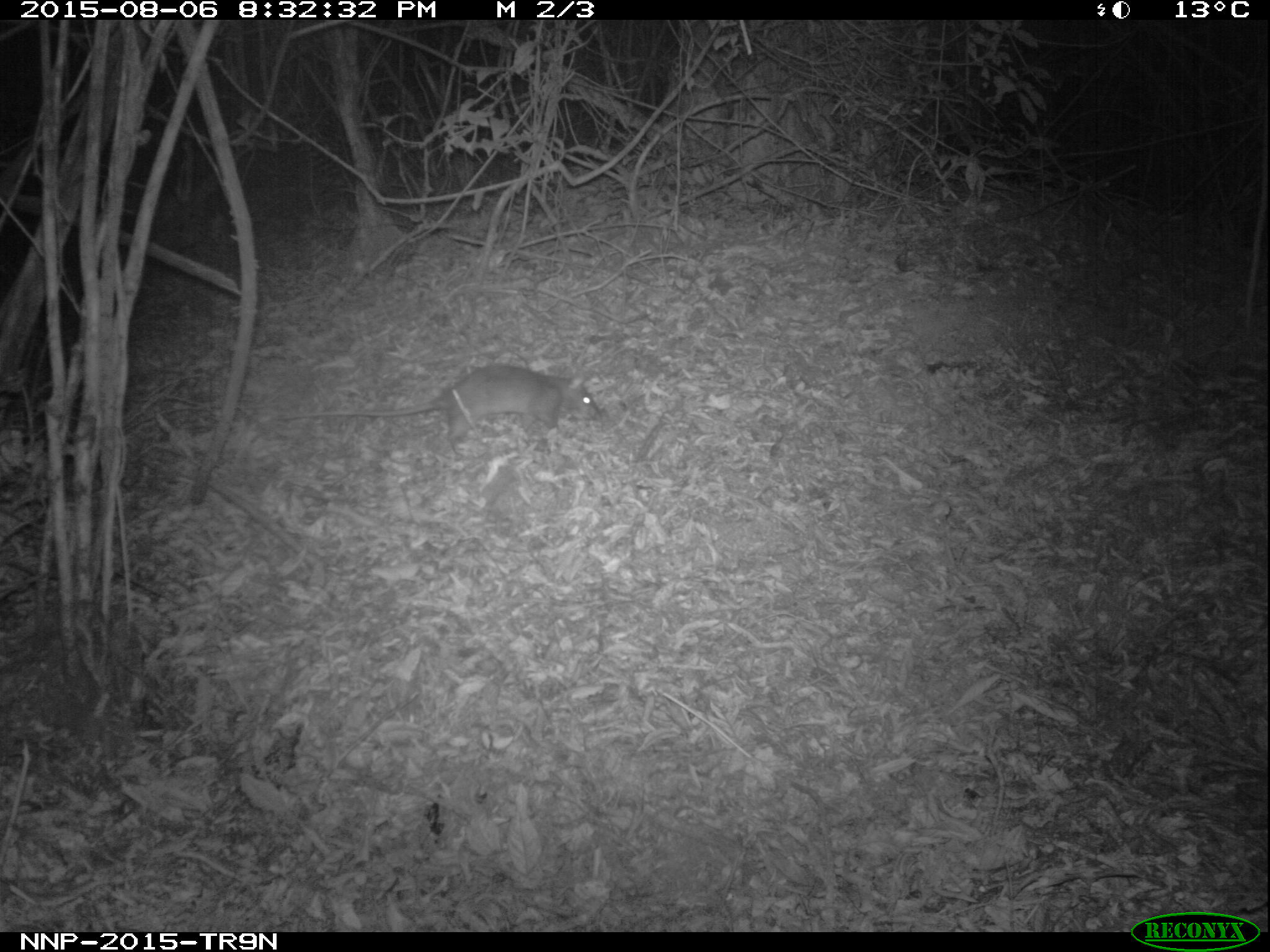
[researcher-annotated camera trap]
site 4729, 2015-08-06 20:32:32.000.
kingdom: Animalia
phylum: Chordata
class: Mammalia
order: Rodentia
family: Nesomyidae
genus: Cricetomys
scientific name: Cricetomys gambianus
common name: african giant pouched rat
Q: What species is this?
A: Cricetomys gambianus (african giant pouched rat).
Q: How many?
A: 1.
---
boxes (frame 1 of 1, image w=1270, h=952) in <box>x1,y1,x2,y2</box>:
cricetomys gambianus: <box>273,363,602,456</box>